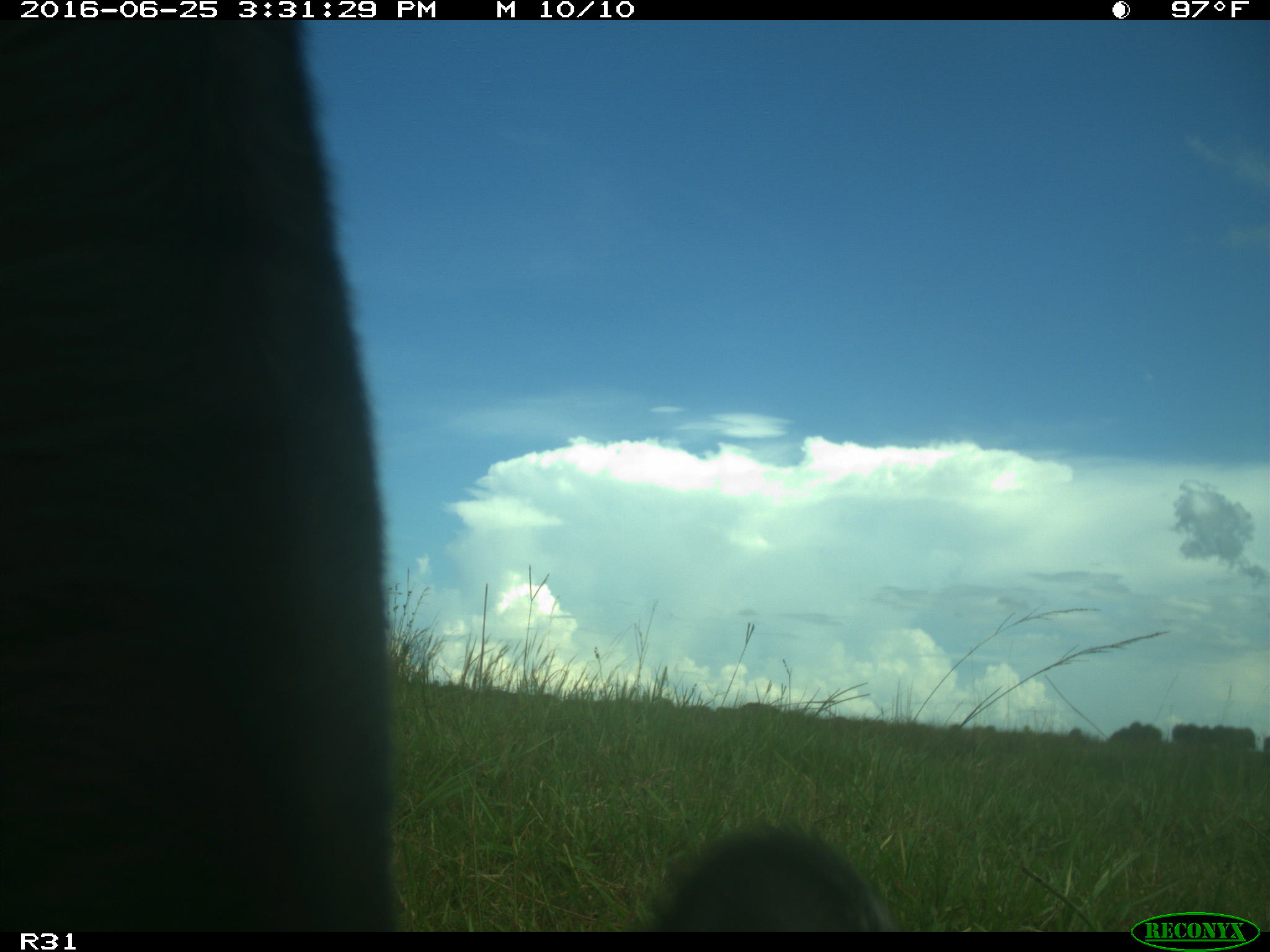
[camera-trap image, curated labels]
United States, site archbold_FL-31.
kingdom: Animalia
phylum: Chordata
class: Mammalia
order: Artiodactyla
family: Bovidae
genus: Bos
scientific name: Bos taurus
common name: domestic cow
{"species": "Bos taurus (domestic cow)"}